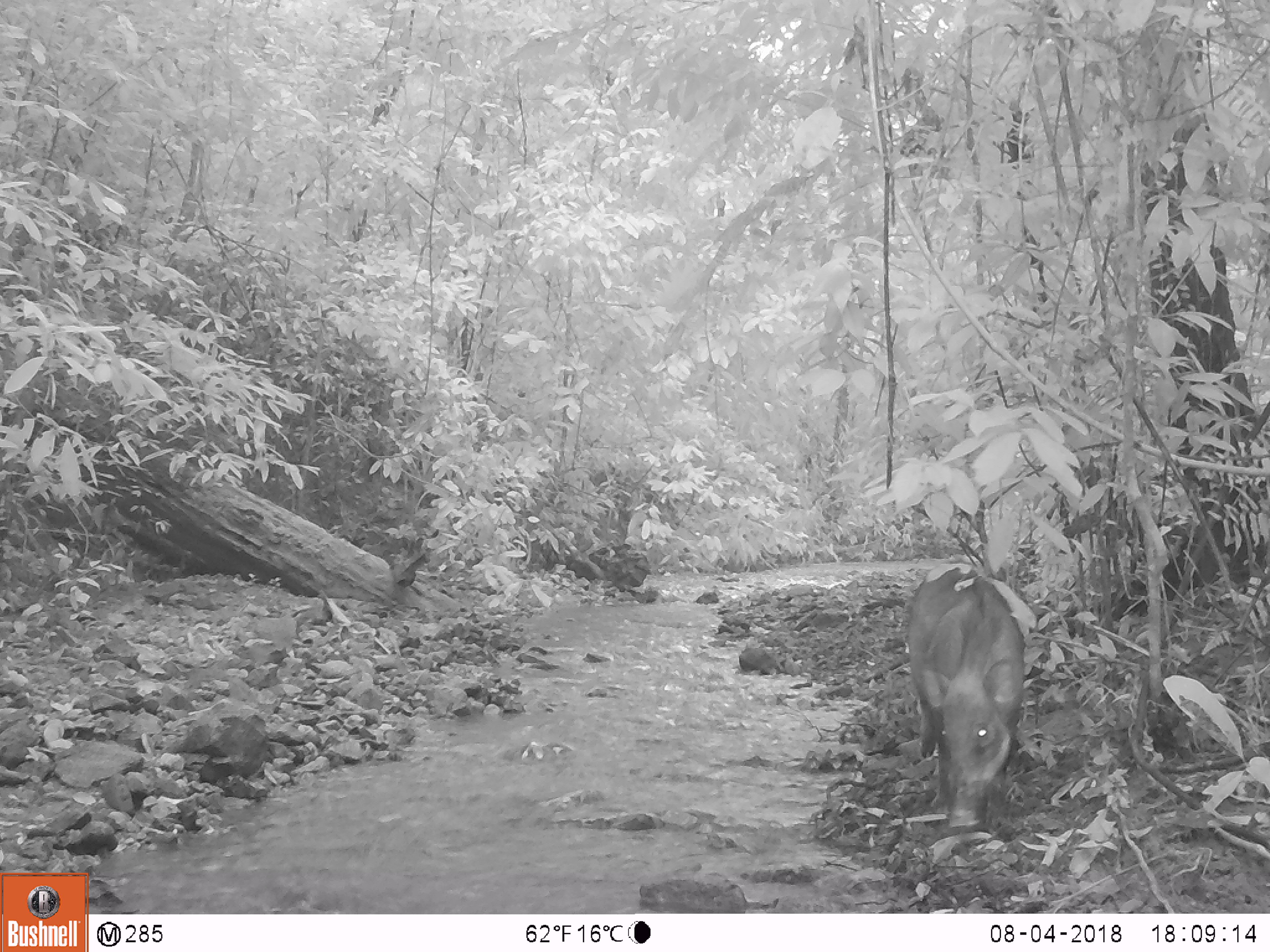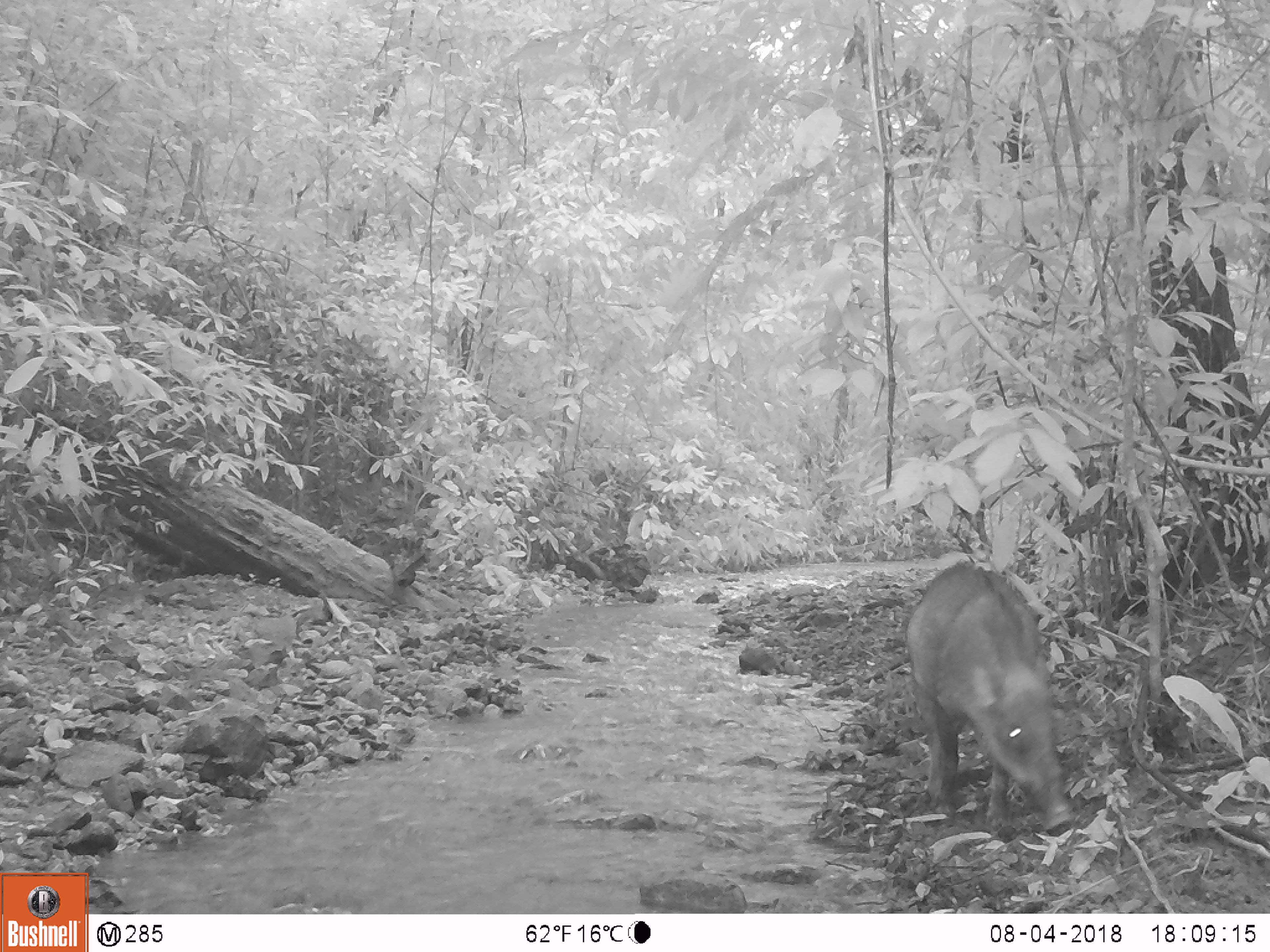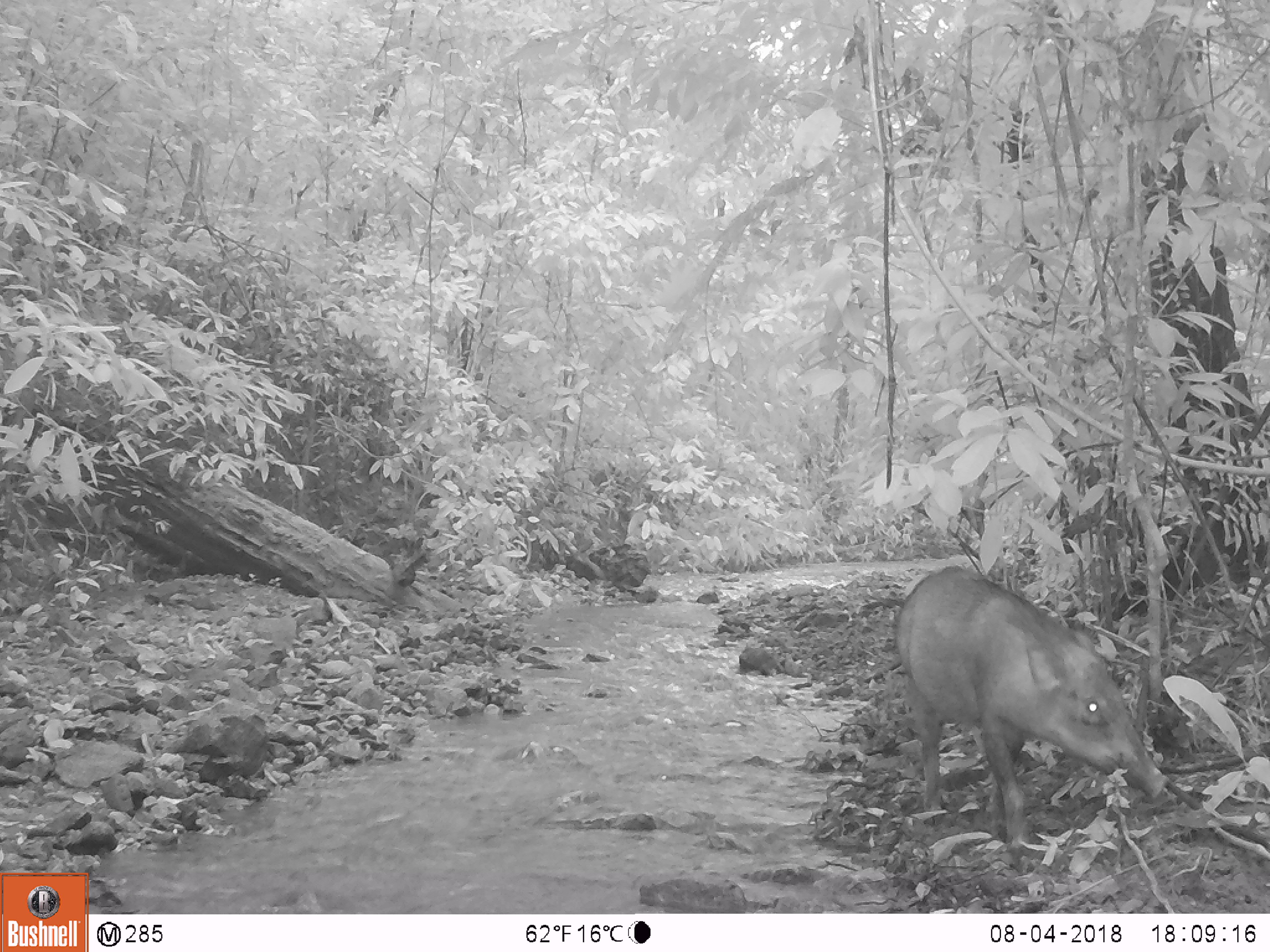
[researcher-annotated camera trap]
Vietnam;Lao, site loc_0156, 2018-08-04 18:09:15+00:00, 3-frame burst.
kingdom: Animalia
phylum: Chordata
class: Mammalia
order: Artiodactyla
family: Suidae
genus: Sus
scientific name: Sus scrofa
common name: eurasian wild pig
Eurasian wild pig (Sus scrofa). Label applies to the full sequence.